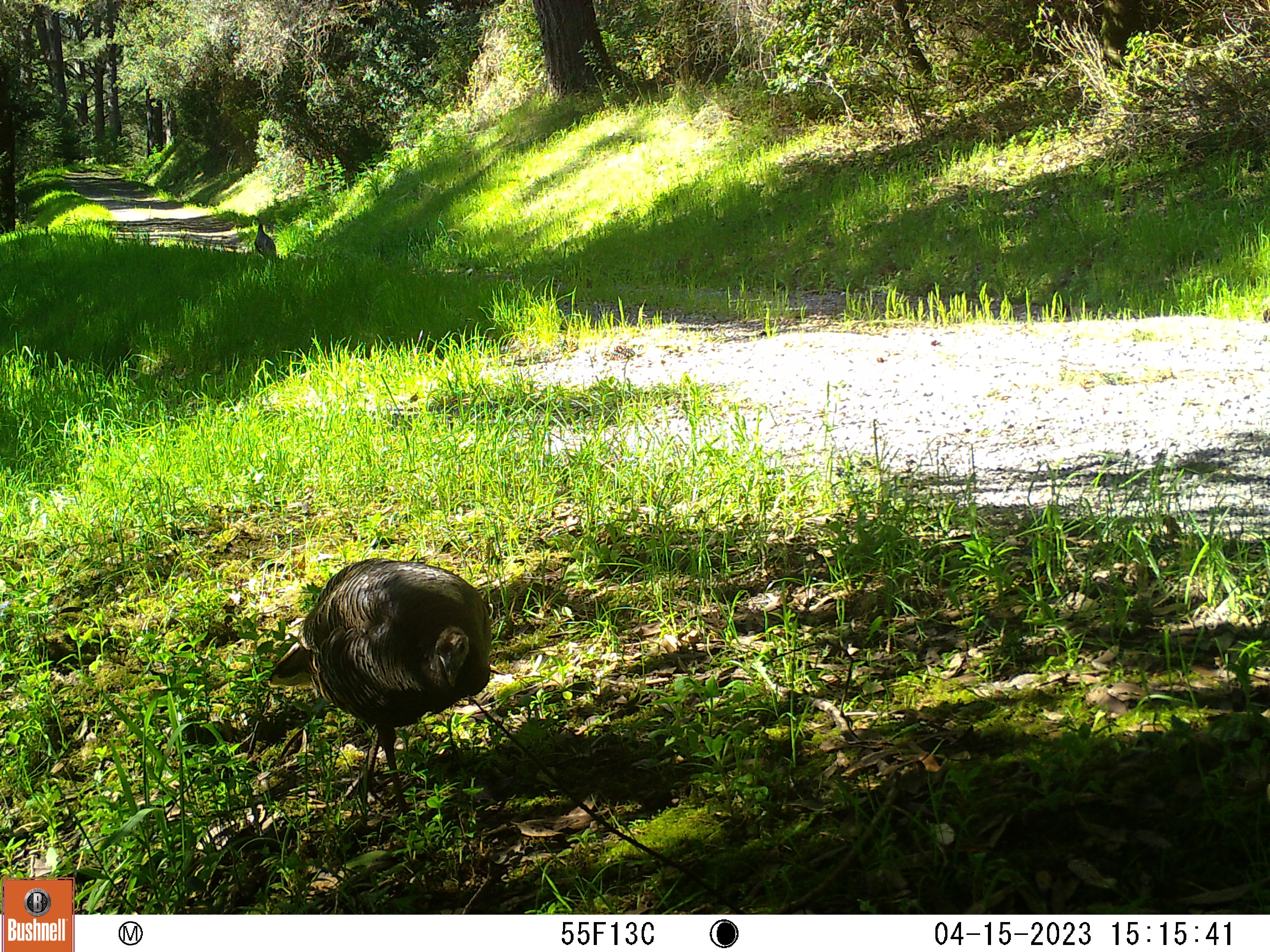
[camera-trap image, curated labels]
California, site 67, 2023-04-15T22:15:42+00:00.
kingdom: Animalia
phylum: Chordata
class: Aves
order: Galliformes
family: Phasianidae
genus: Meleagris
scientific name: Meleagris gallopavo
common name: turkey